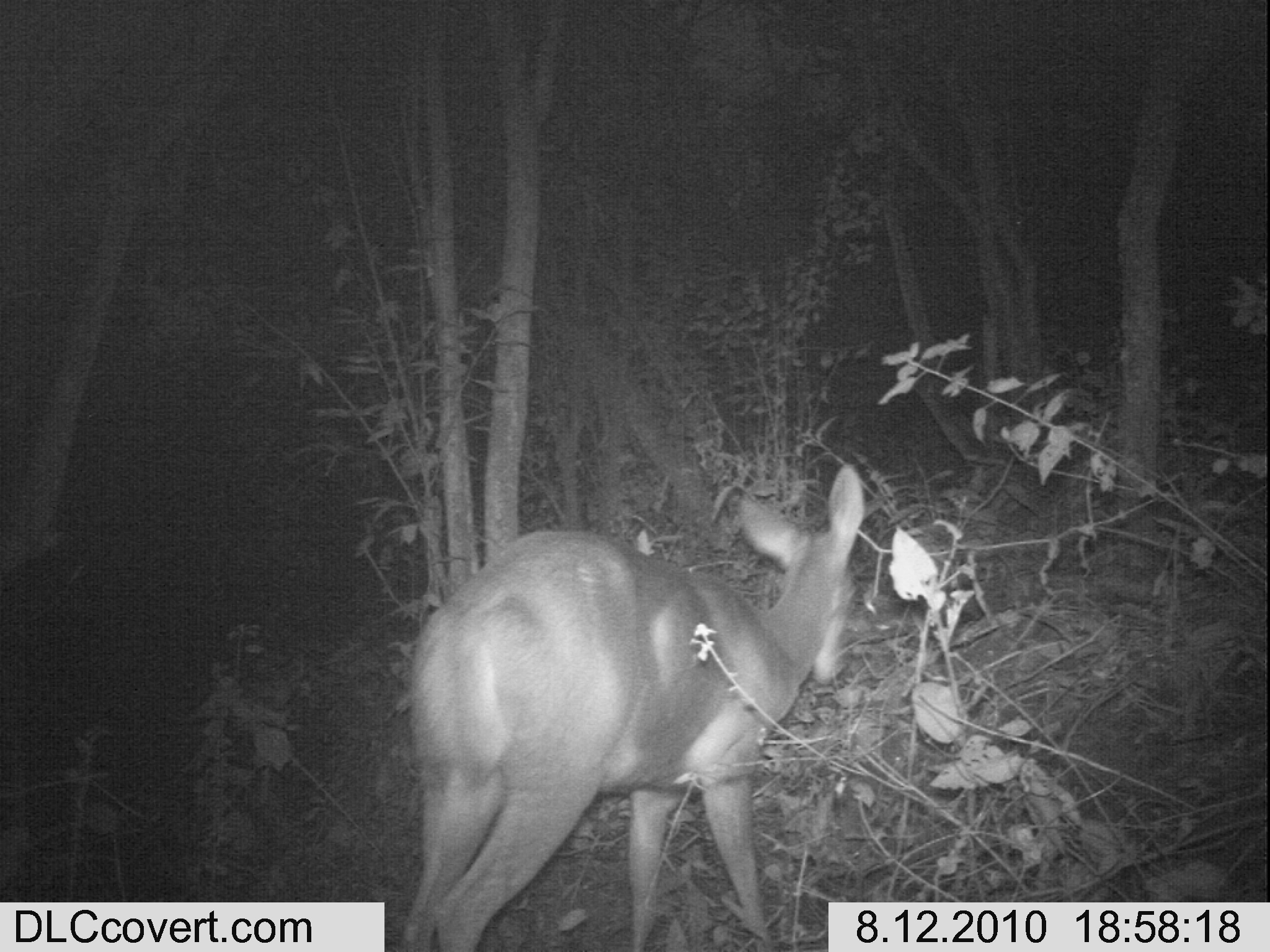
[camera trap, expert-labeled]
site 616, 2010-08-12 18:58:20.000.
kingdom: Animalia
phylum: Chordata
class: Mammalia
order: Artiodactyla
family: Bovidae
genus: Tragelaphus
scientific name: Tragelaphus scriptus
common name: bushbuck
Tragelaphus scriptus (bushbuck), count 1.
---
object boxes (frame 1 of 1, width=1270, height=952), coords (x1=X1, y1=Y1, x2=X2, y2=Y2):
tragelaphus scriptus: (x1=397, y1=461, x2=866, y2=949)